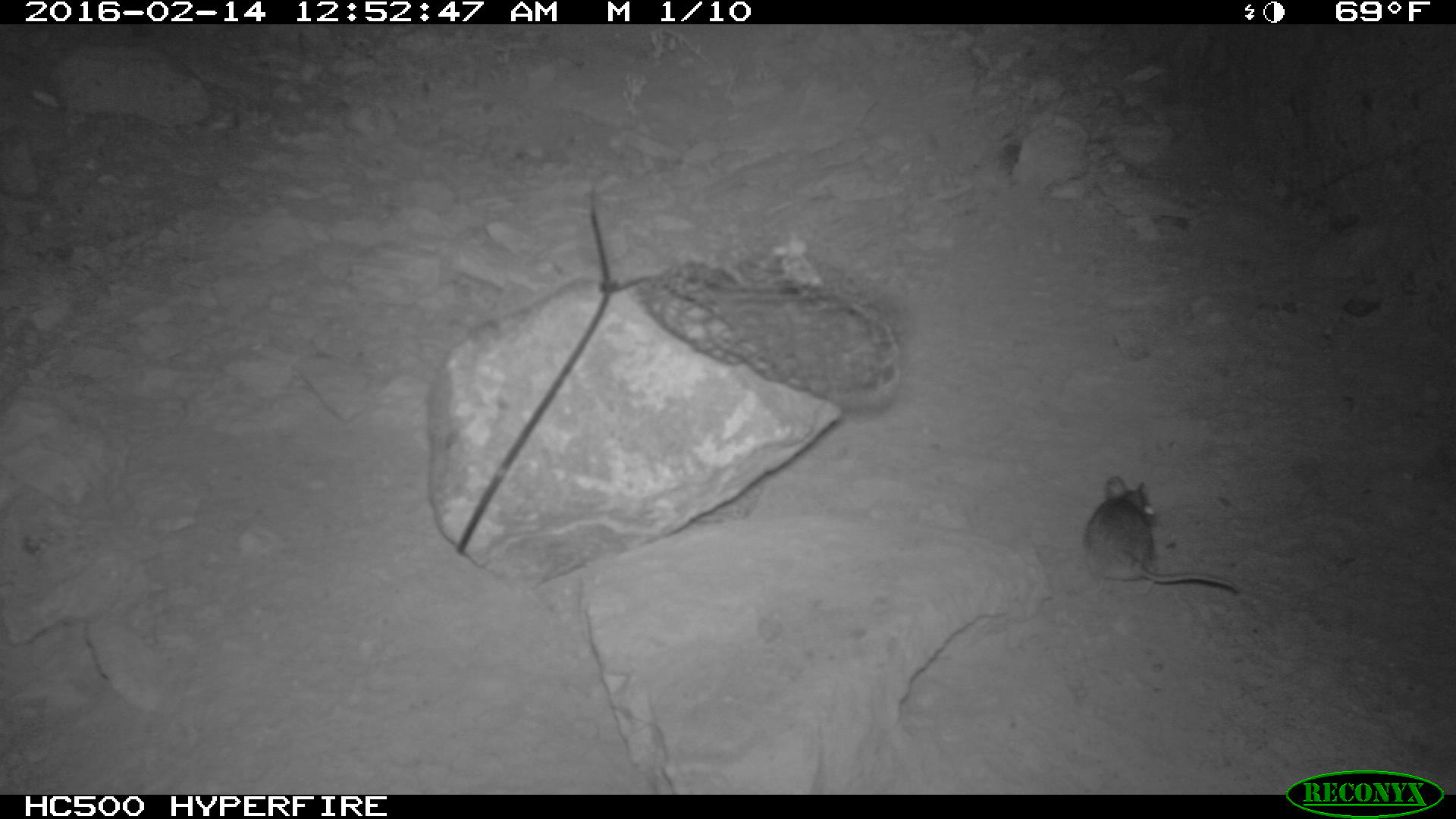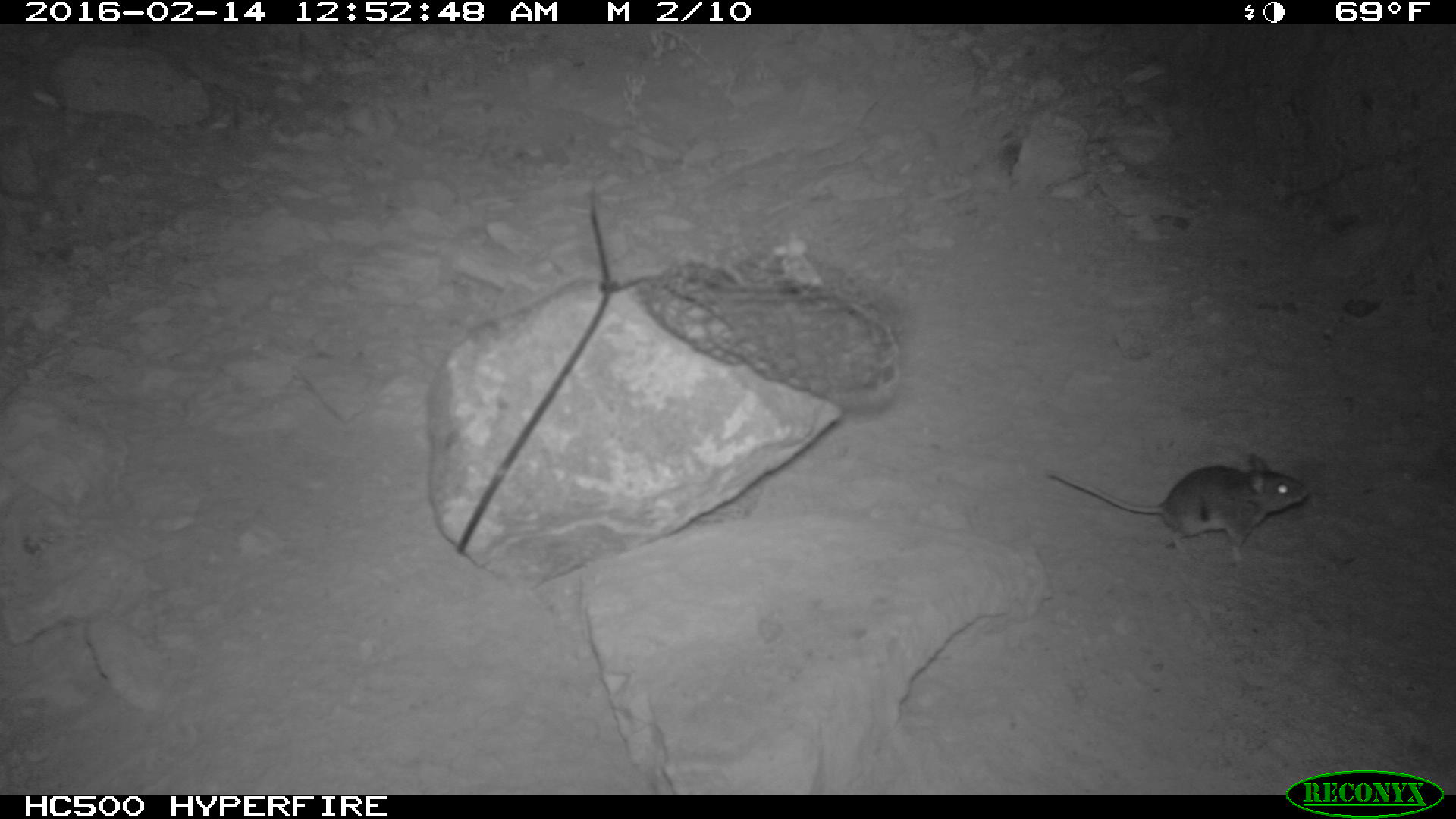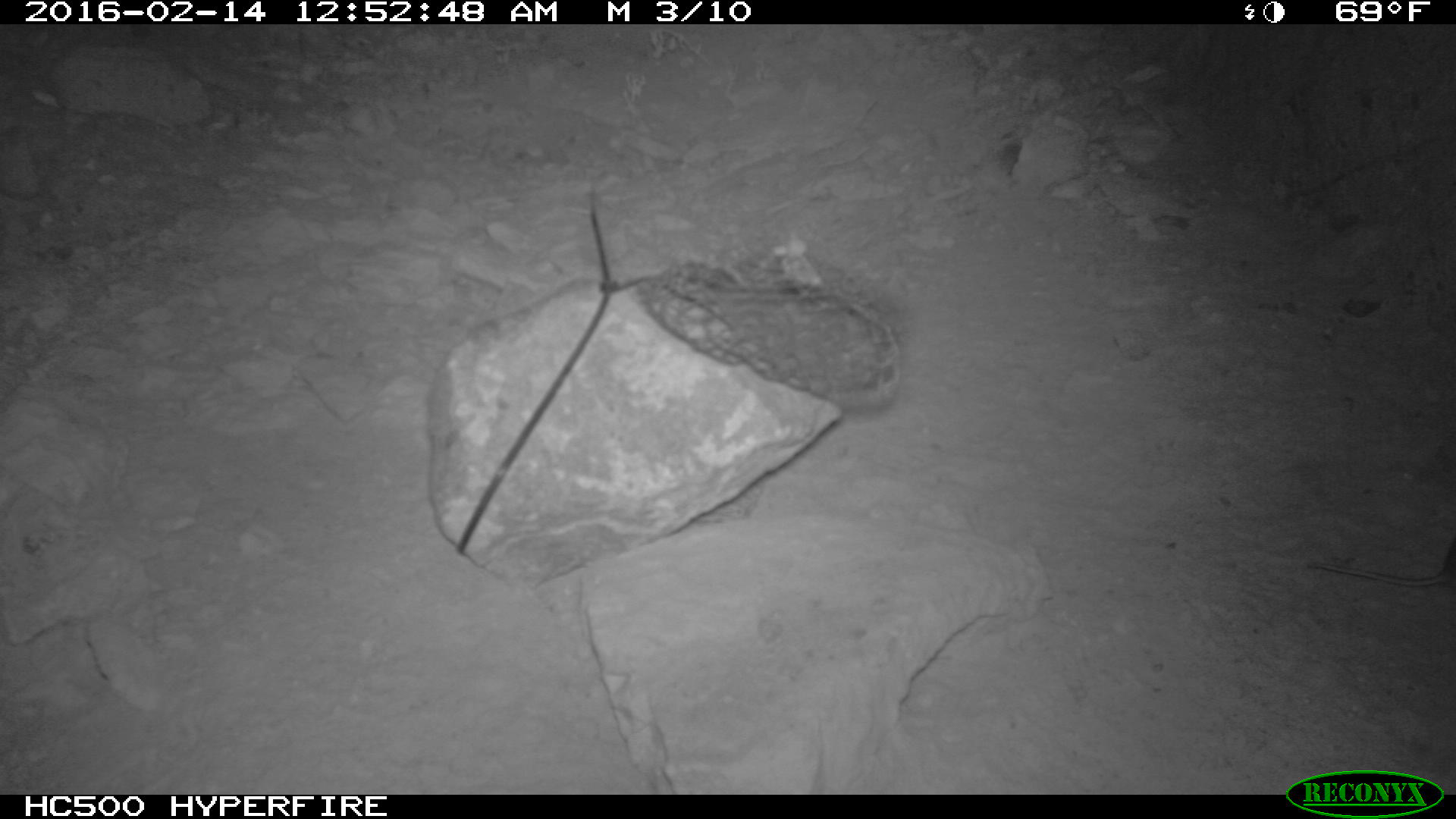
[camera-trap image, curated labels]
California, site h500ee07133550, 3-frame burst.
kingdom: Animalia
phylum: Chordata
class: Mammalia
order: Rodentia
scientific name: Rodentia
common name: rodent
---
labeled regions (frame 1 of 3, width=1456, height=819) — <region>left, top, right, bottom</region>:
rodent: <region>1082, 476, 1240, 593</region>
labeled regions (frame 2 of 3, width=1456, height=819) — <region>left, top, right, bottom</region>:
rodent: <region>1046, 453, 1308, 560</region>